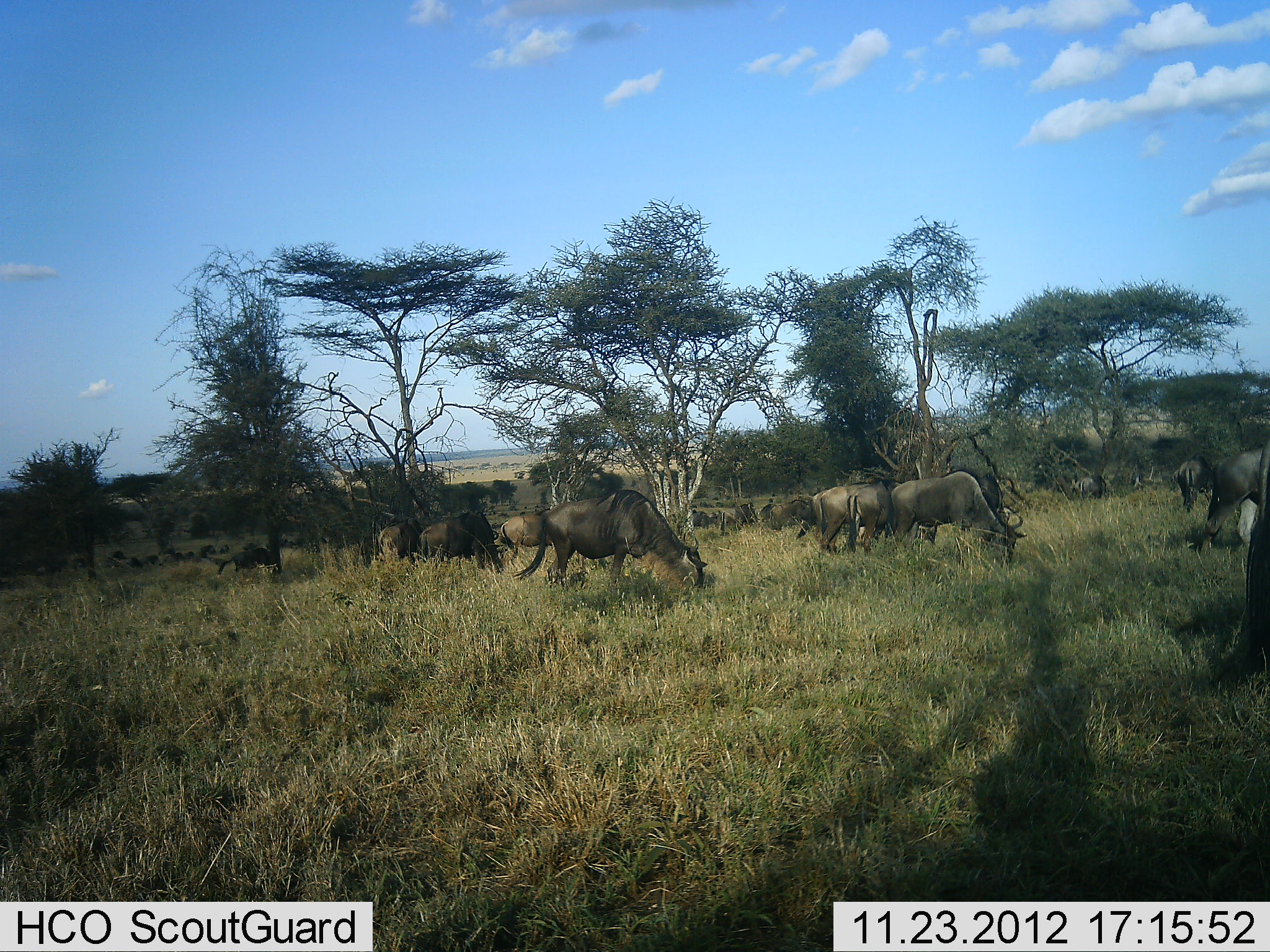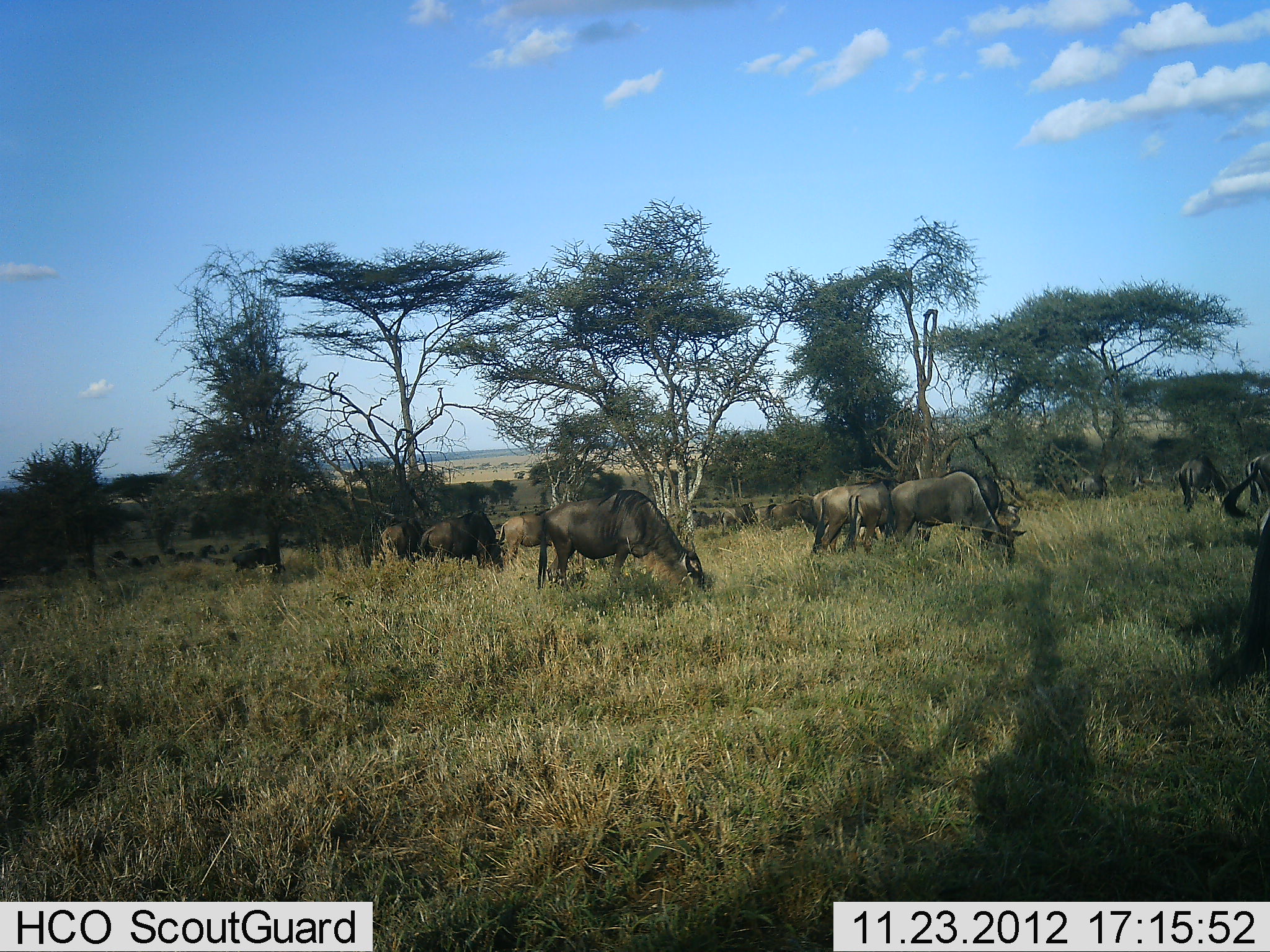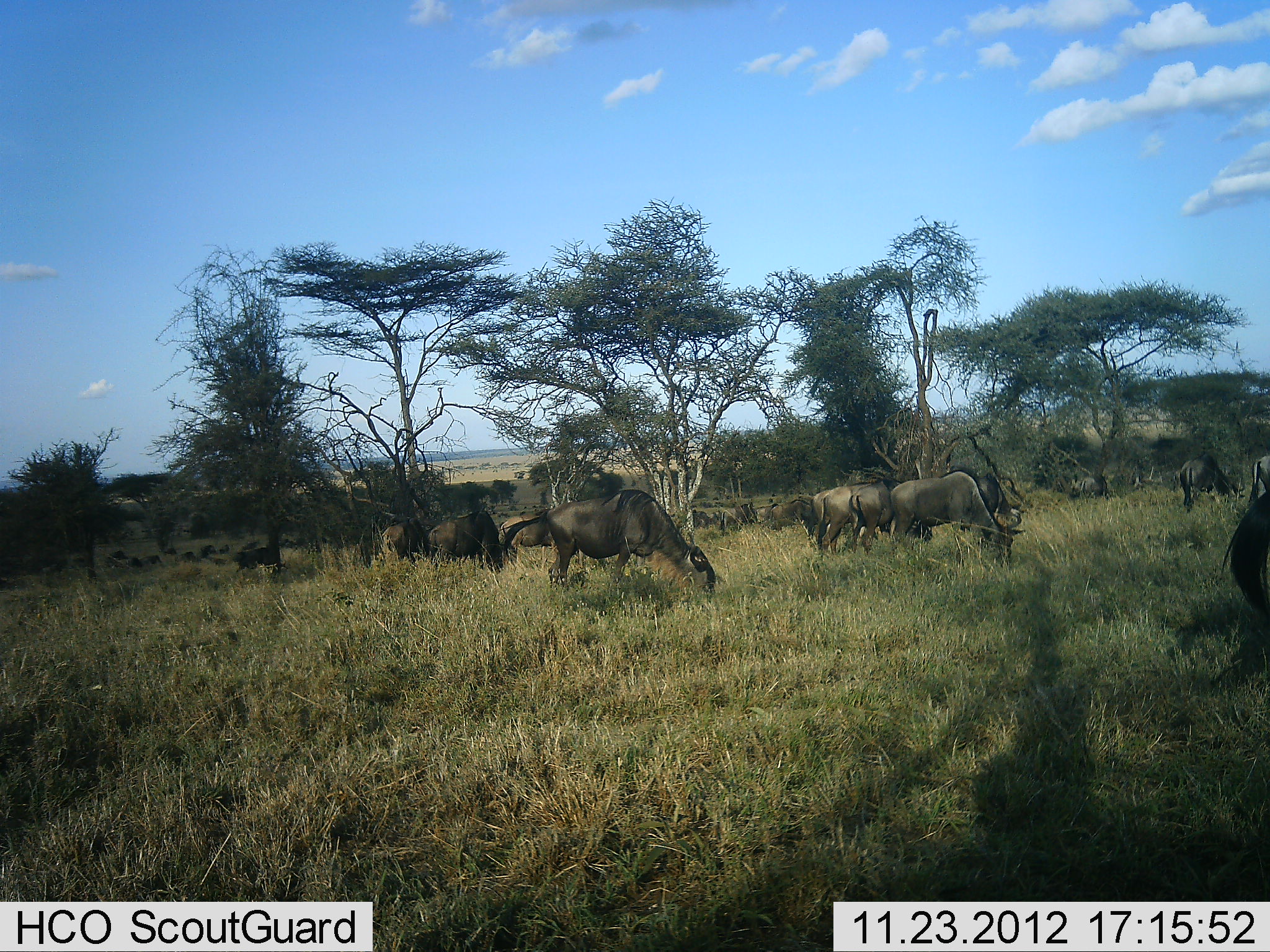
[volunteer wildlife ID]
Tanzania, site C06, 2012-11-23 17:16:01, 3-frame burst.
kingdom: Animalia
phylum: Chordata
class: Mammalia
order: Artiodactyla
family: Bovidae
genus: Connochaetes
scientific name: Connochaetes taurinus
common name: blue wildebeest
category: wildebeest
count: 11-50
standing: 44%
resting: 3%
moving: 19%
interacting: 3%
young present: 0%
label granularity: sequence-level